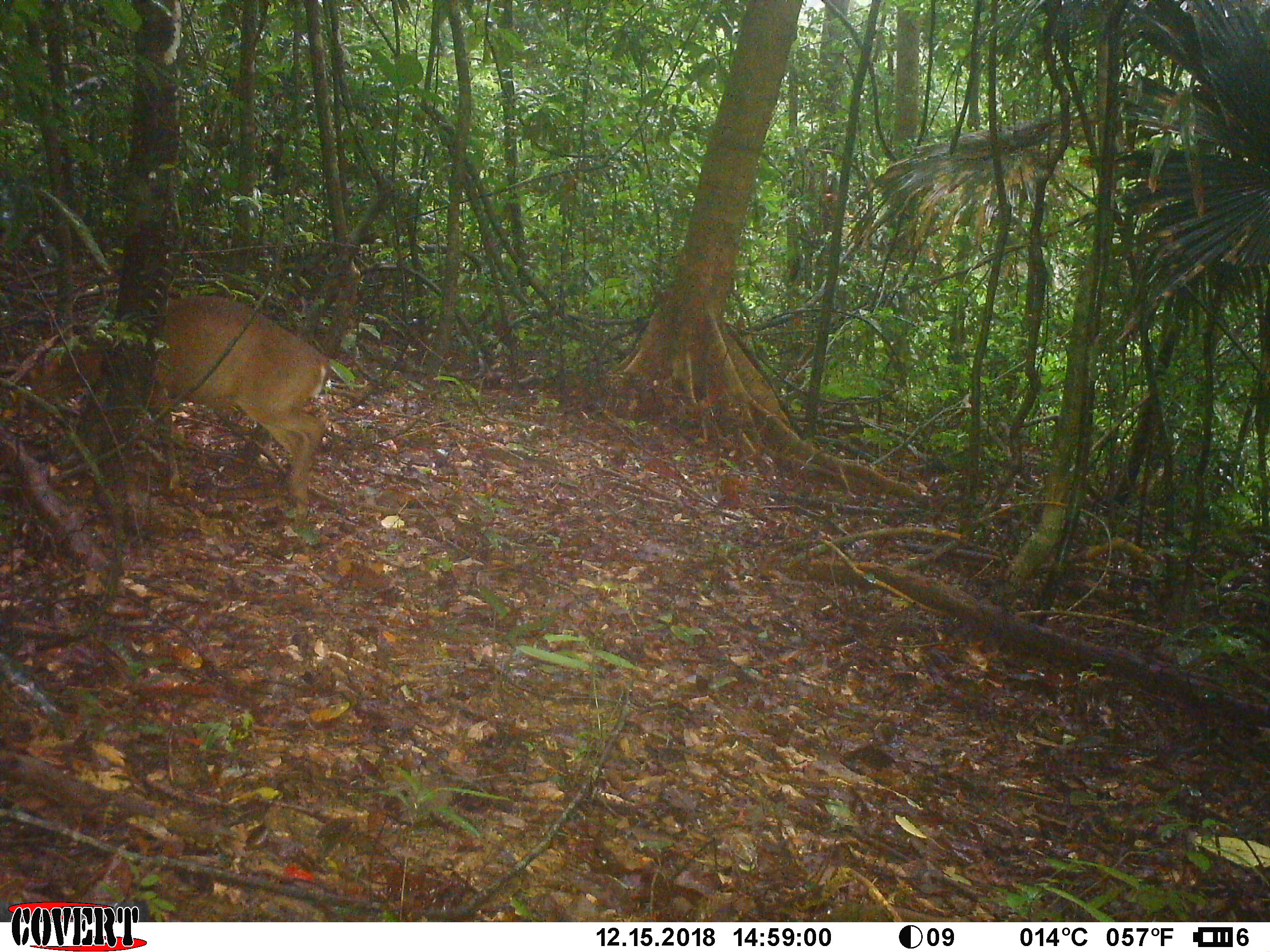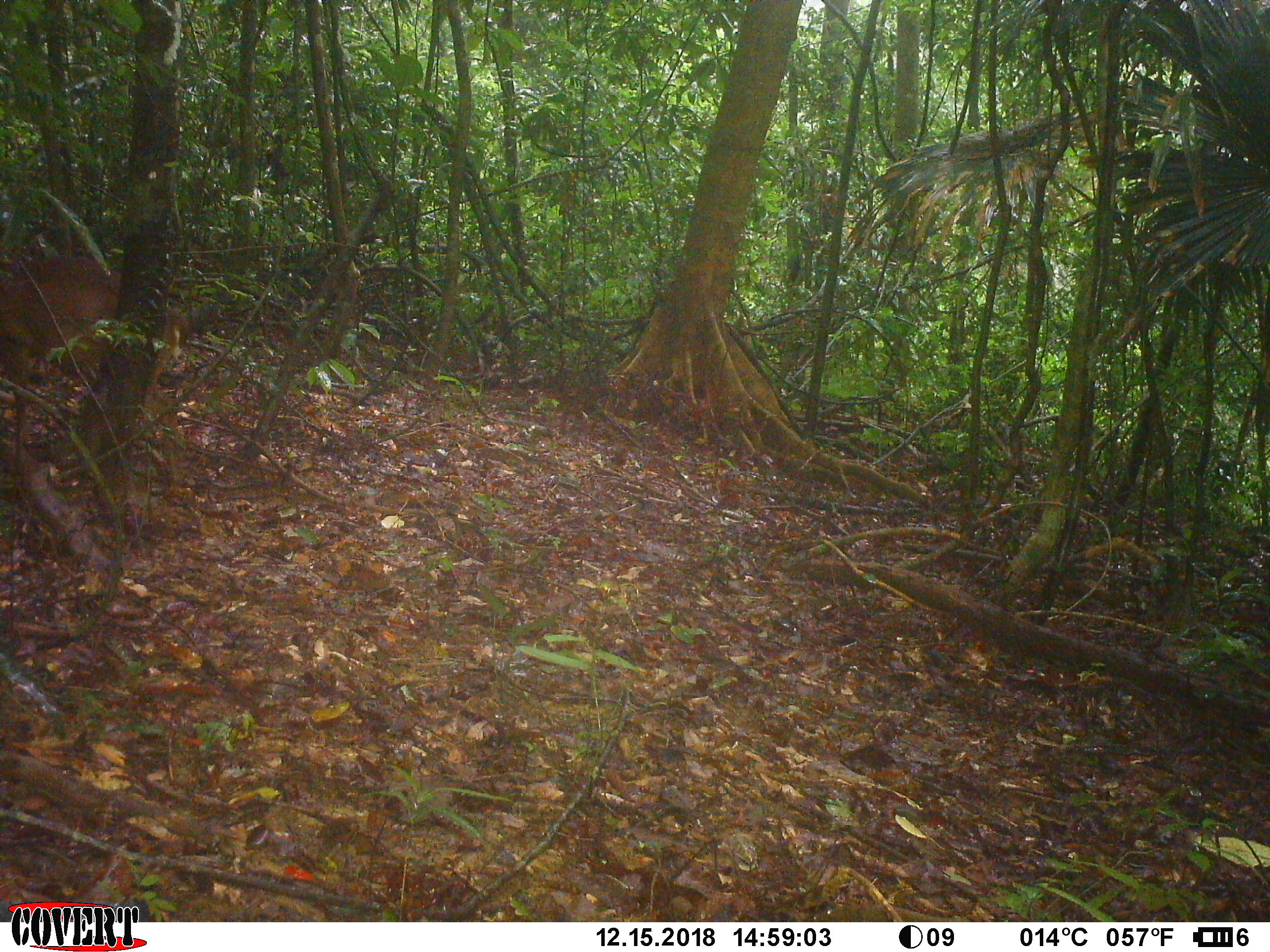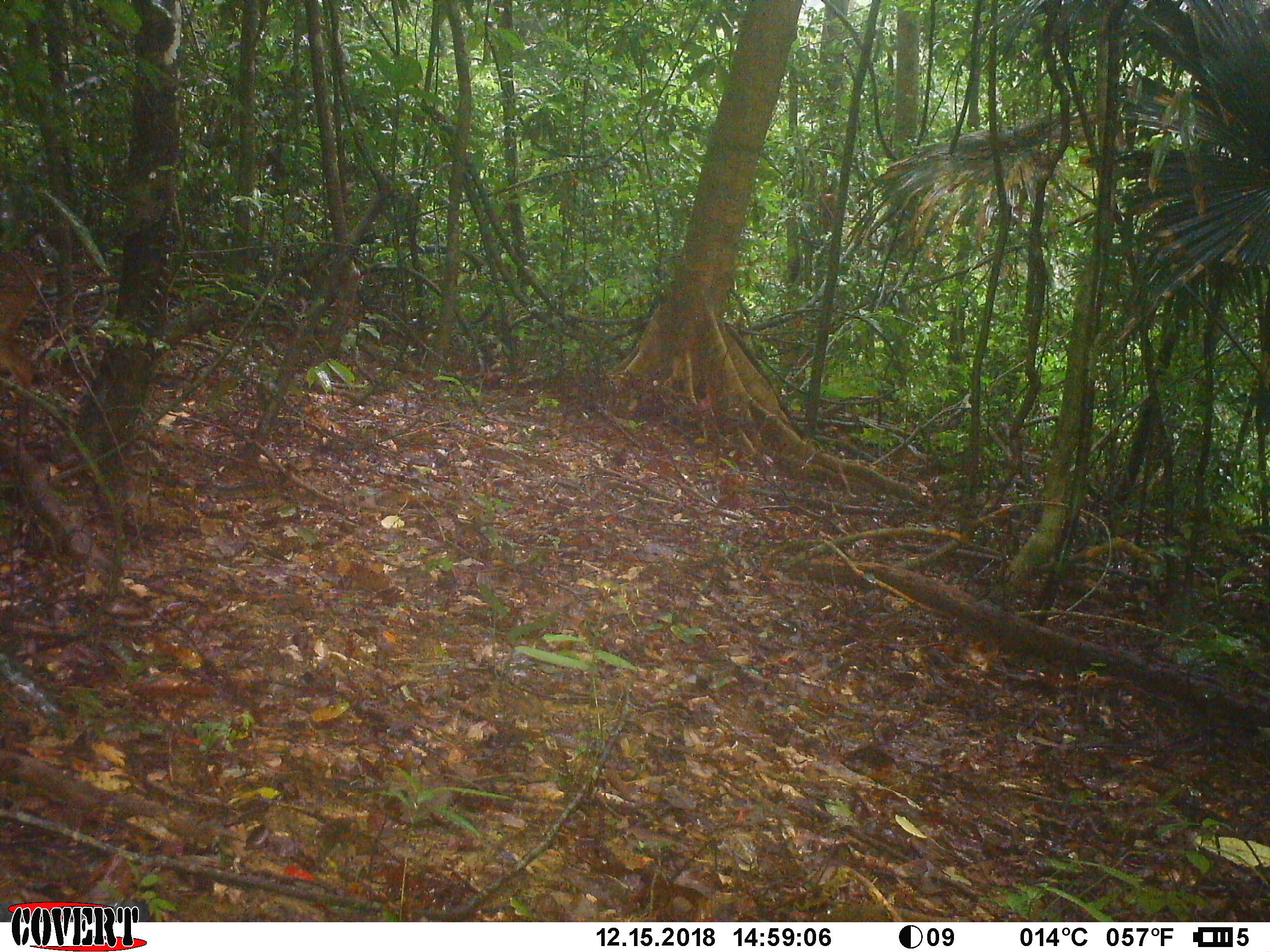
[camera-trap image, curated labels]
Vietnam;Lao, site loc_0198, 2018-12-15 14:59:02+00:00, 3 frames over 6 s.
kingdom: Animalia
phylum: Chordata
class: Mammalia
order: Artiodactyla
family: Cervidae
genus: Muntiacus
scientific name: Muntiacus vuquangensis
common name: large-antlered muntjac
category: large antlered muntjac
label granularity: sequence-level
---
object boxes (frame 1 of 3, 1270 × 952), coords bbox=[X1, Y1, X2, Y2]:
large antlered muntjac: bbox=[23, 293, 329, 515]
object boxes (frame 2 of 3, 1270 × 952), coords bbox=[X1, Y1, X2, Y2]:
large antlered muntjac: bbox=[0, 253, 221, 472]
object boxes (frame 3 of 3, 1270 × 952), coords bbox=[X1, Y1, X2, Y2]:
large antlered muntjac: bbox=[0, 248, 45, 451]